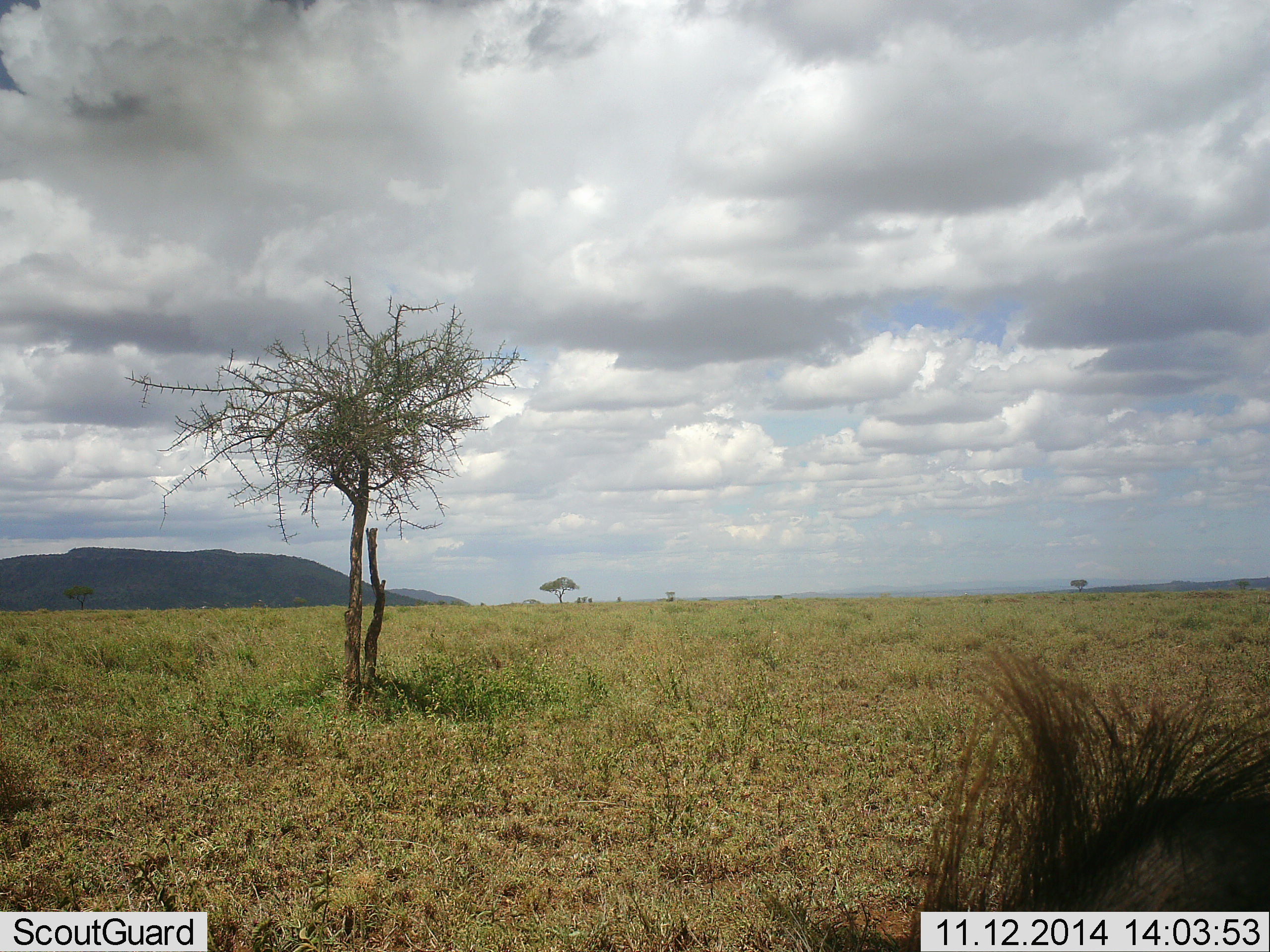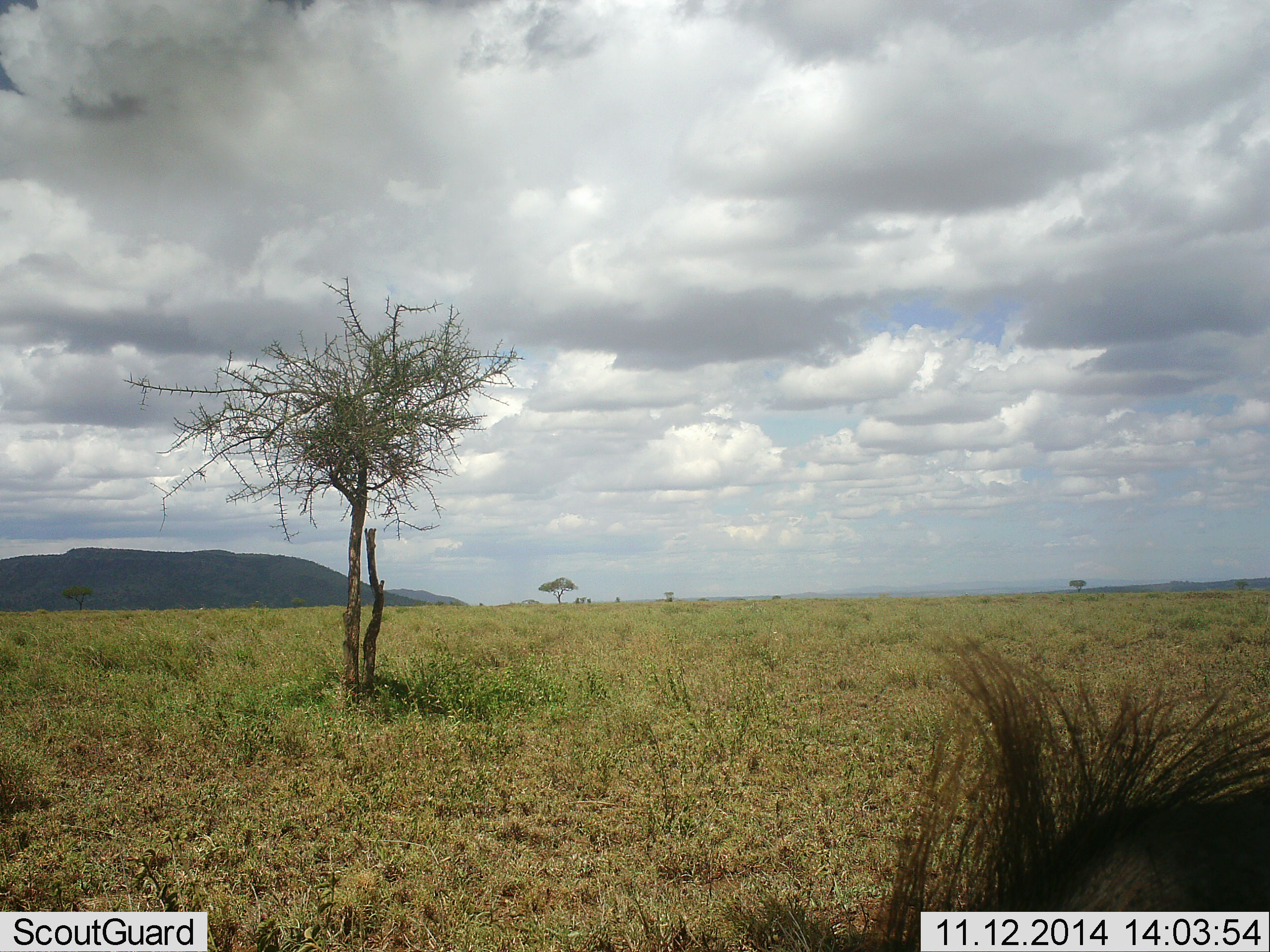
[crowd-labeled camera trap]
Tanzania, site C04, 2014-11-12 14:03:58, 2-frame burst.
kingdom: Animalia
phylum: Chordata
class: Mammalia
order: Artiodactyla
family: Suidae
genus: Phacochoerus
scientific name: Phacochoerus africanus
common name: warthog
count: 1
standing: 60%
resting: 10%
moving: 20%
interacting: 0%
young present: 0%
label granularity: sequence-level